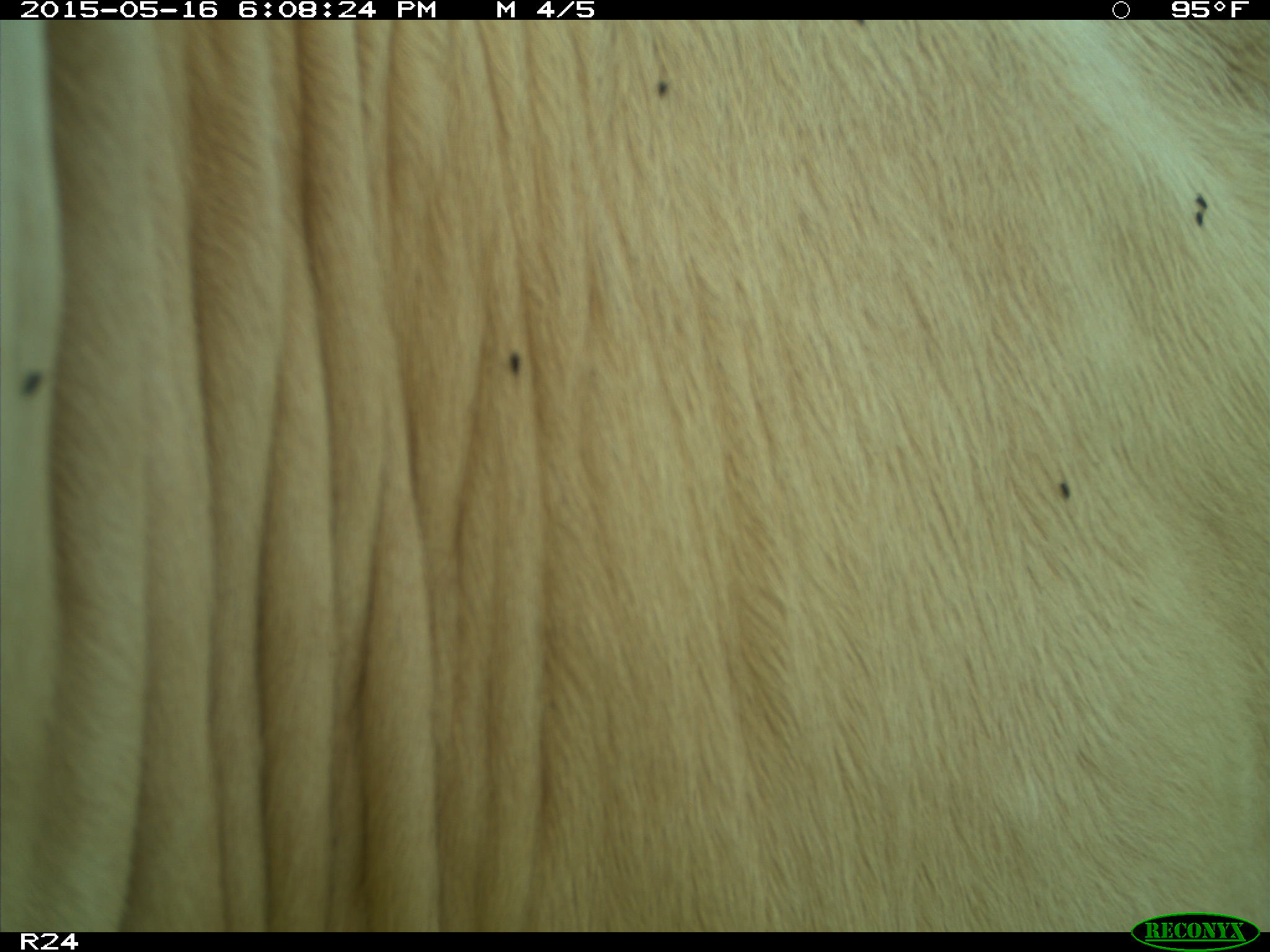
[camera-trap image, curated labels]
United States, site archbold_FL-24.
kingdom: Animalia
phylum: Chordata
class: Mammalia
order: Artiodactyla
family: Bovidae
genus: Bos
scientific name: Bos taurus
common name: domestic cow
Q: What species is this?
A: Bos taurus (domestic cow).